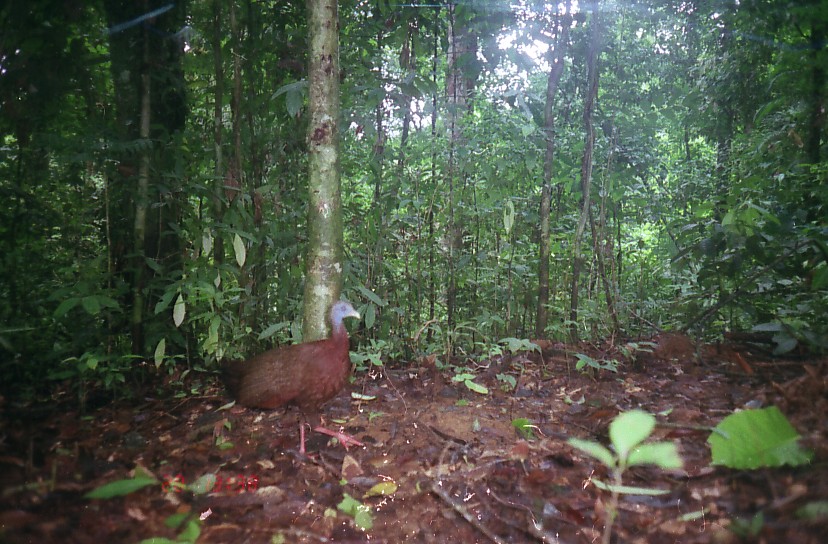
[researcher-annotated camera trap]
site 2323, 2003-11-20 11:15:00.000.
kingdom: Animalia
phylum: Chordata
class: Aves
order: Galliformes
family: Phasianidae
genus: Argusianus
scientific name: Argusianus argus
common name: great argus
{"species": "Argusianus argus (great argus)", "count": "1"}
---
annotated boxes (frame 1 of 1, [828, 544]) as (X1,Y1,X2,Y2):
argusianus argus: (220,302,365,465)